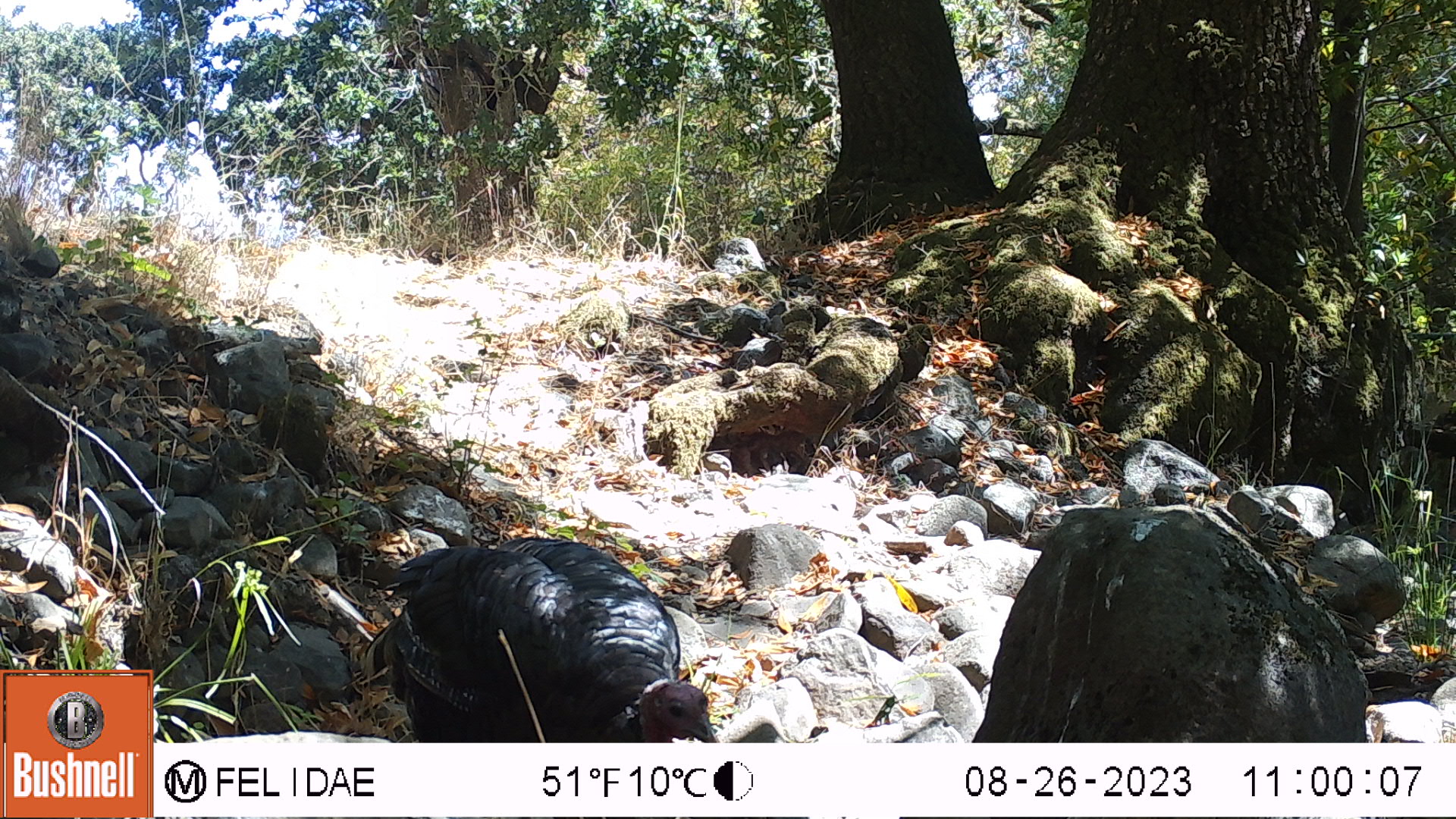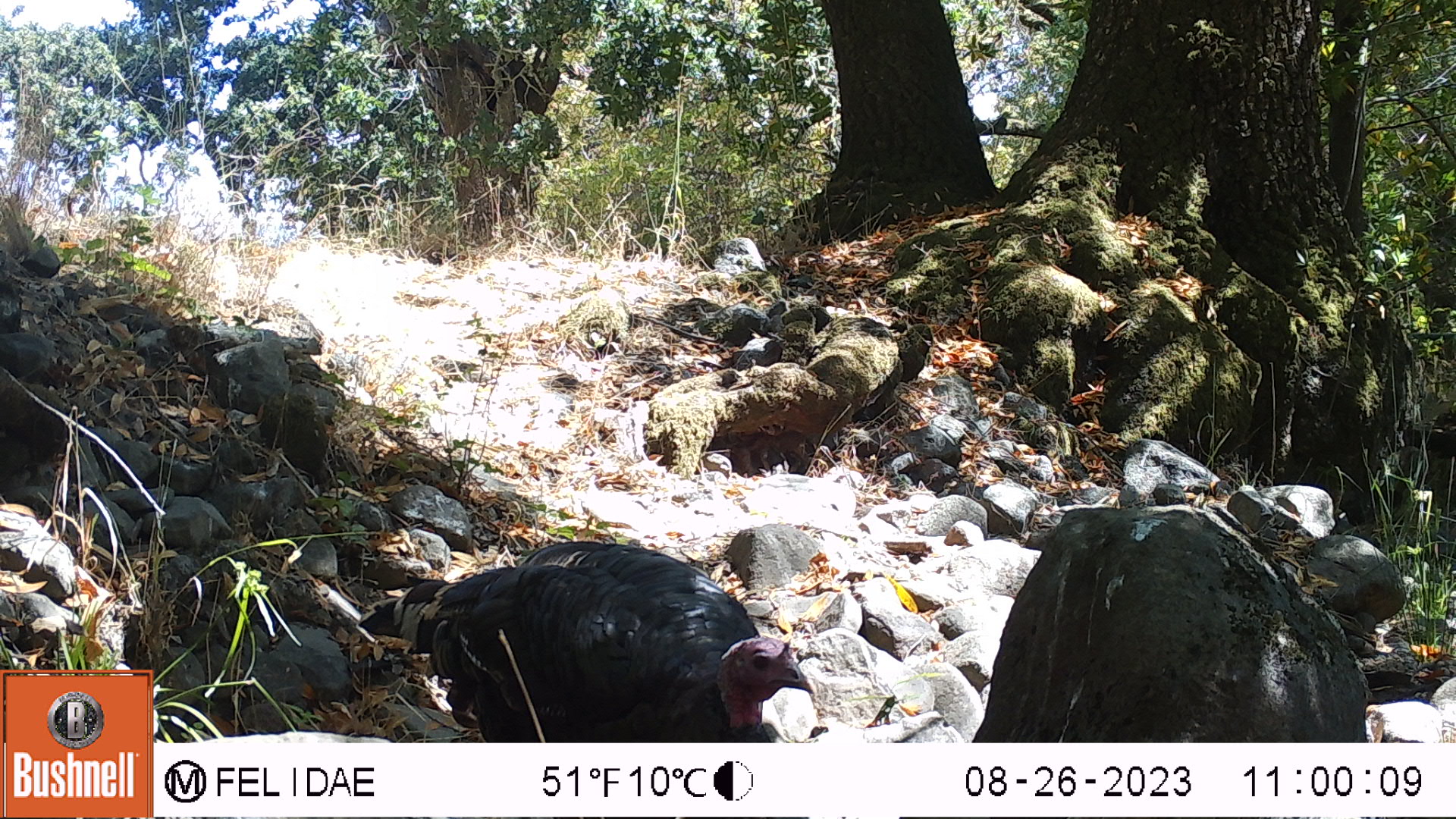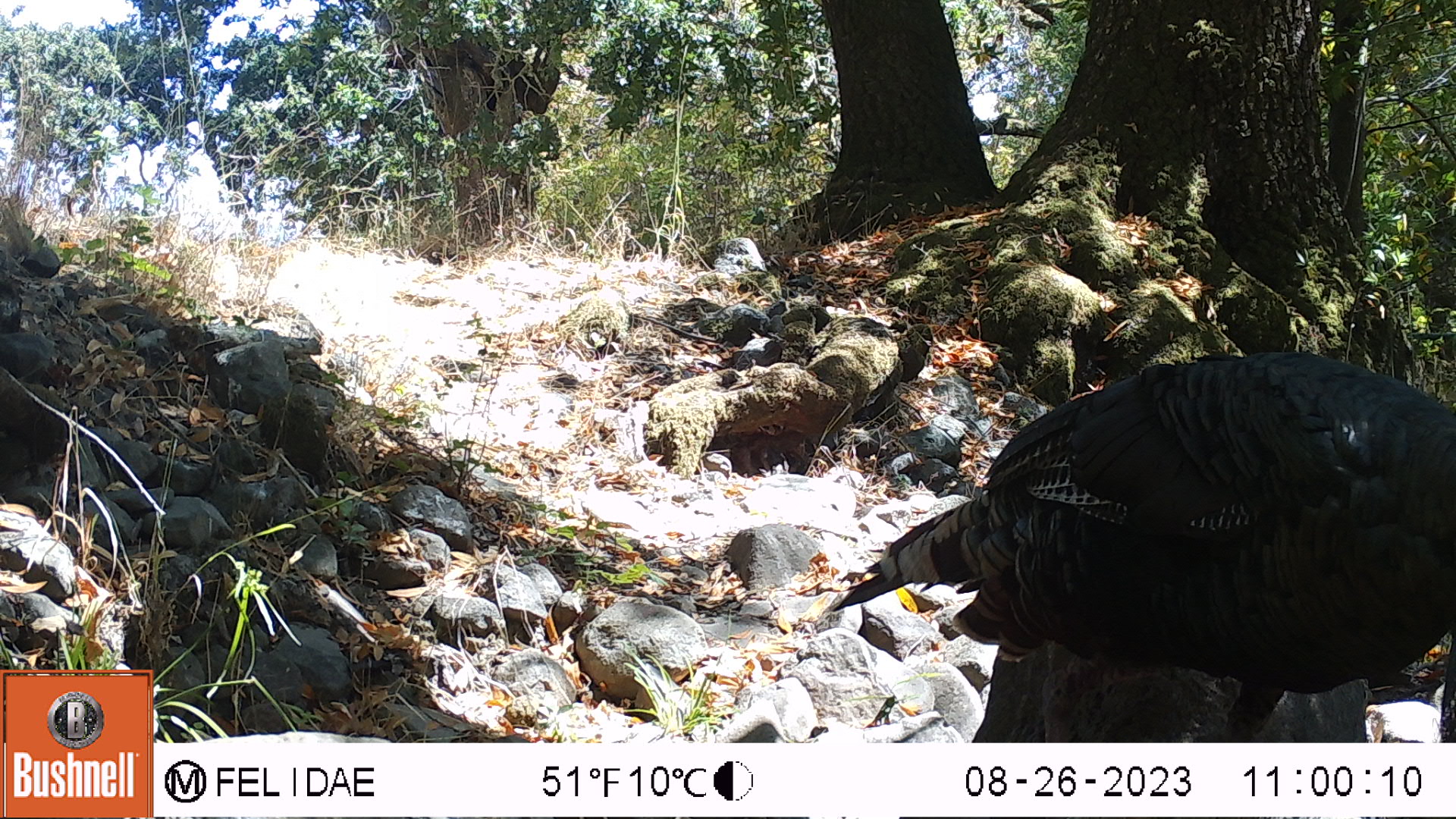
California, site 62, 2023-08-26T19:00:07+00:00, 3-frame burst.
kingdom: Animalia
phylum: Chordata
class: Aves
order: Galliformes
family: Phasianidae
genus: Meleagris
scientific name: Meleagris gallopavo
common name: turkey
Turkey (Meleagris gallopavo).